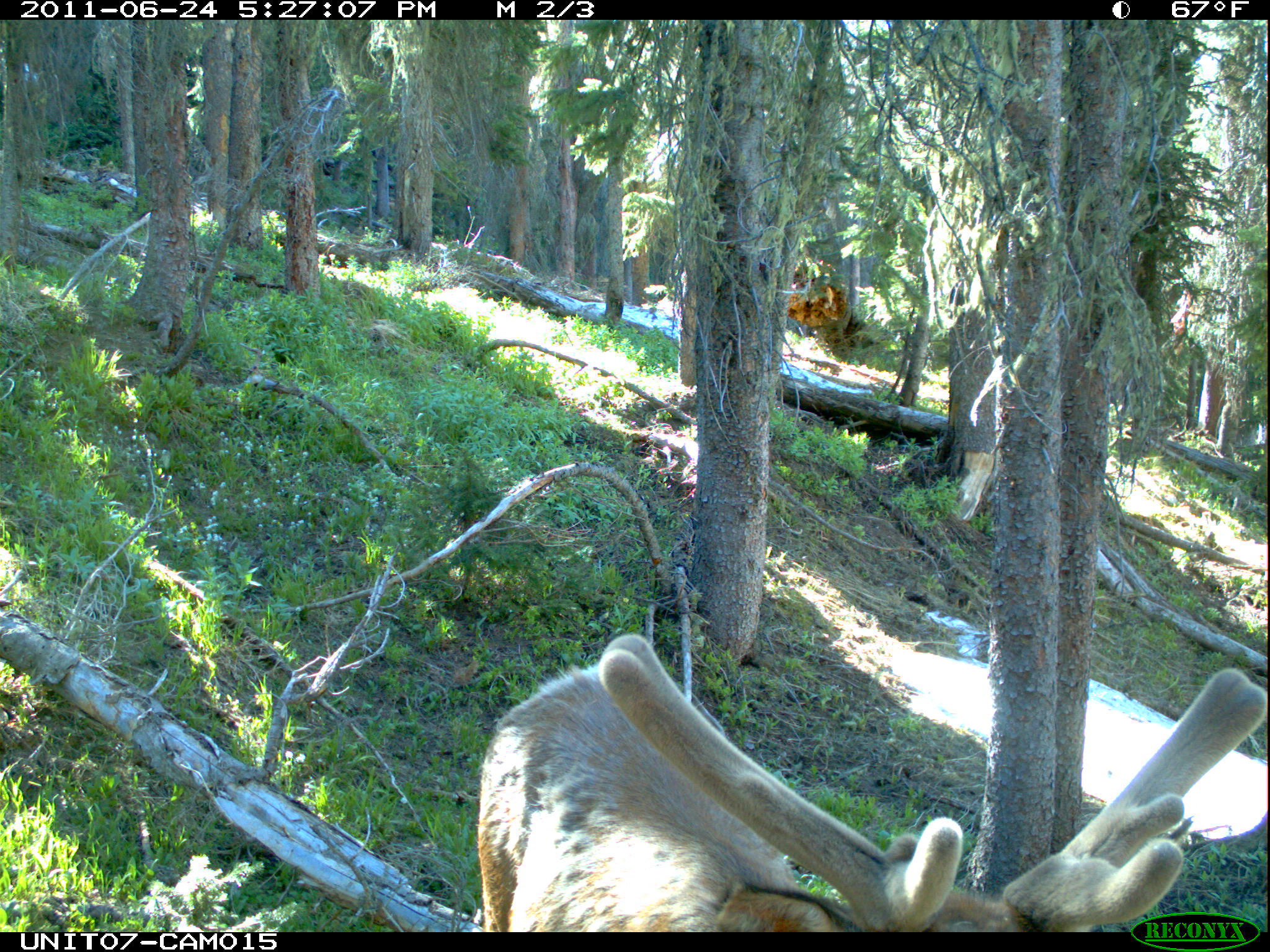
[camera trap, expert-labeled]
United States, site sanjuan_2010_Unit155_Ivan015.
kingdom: Animalia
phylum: Chordata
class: Mammalia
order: Artiodactyla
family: Cervidae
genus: Cervus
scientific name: Cervus elaphus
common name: red deer